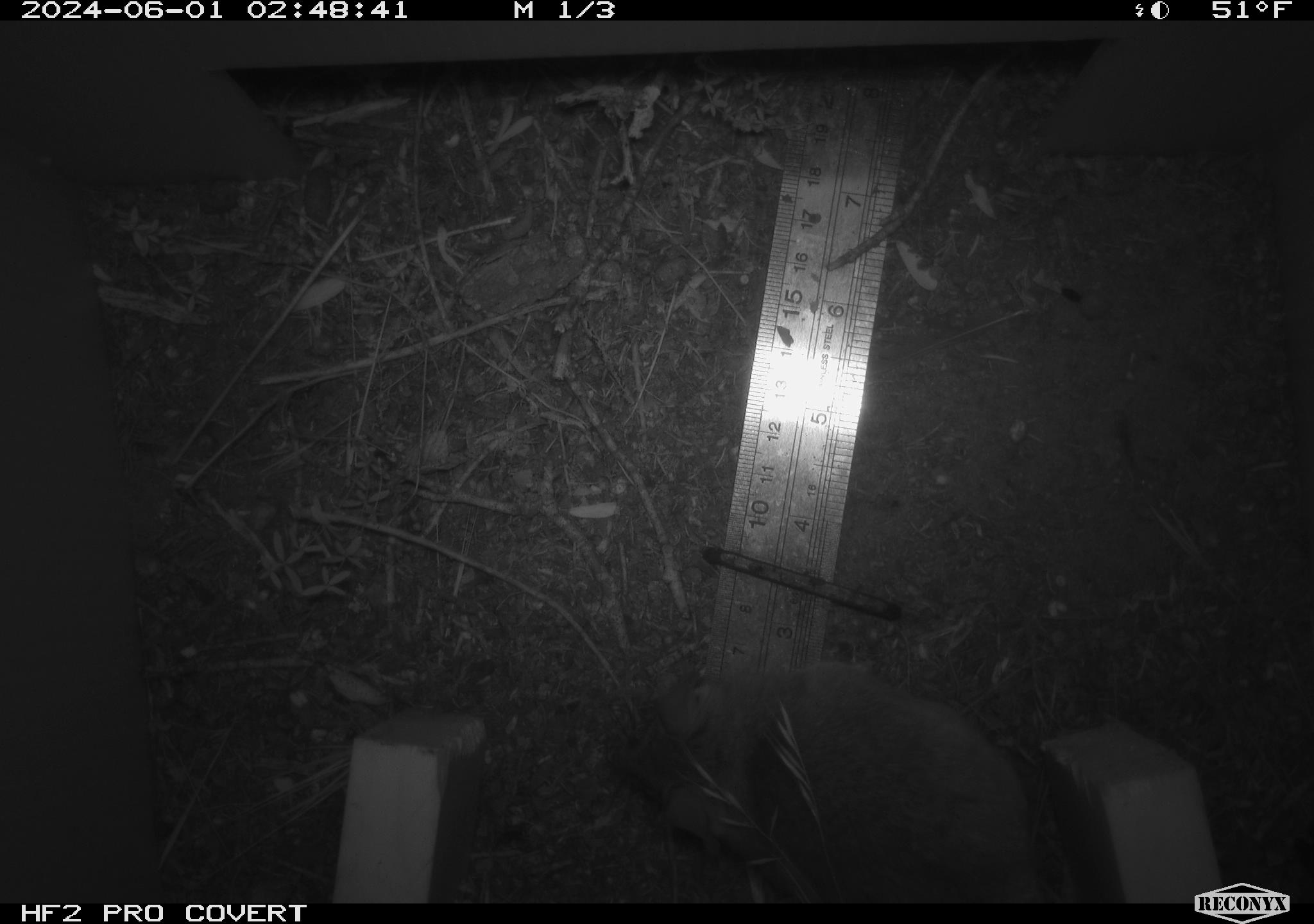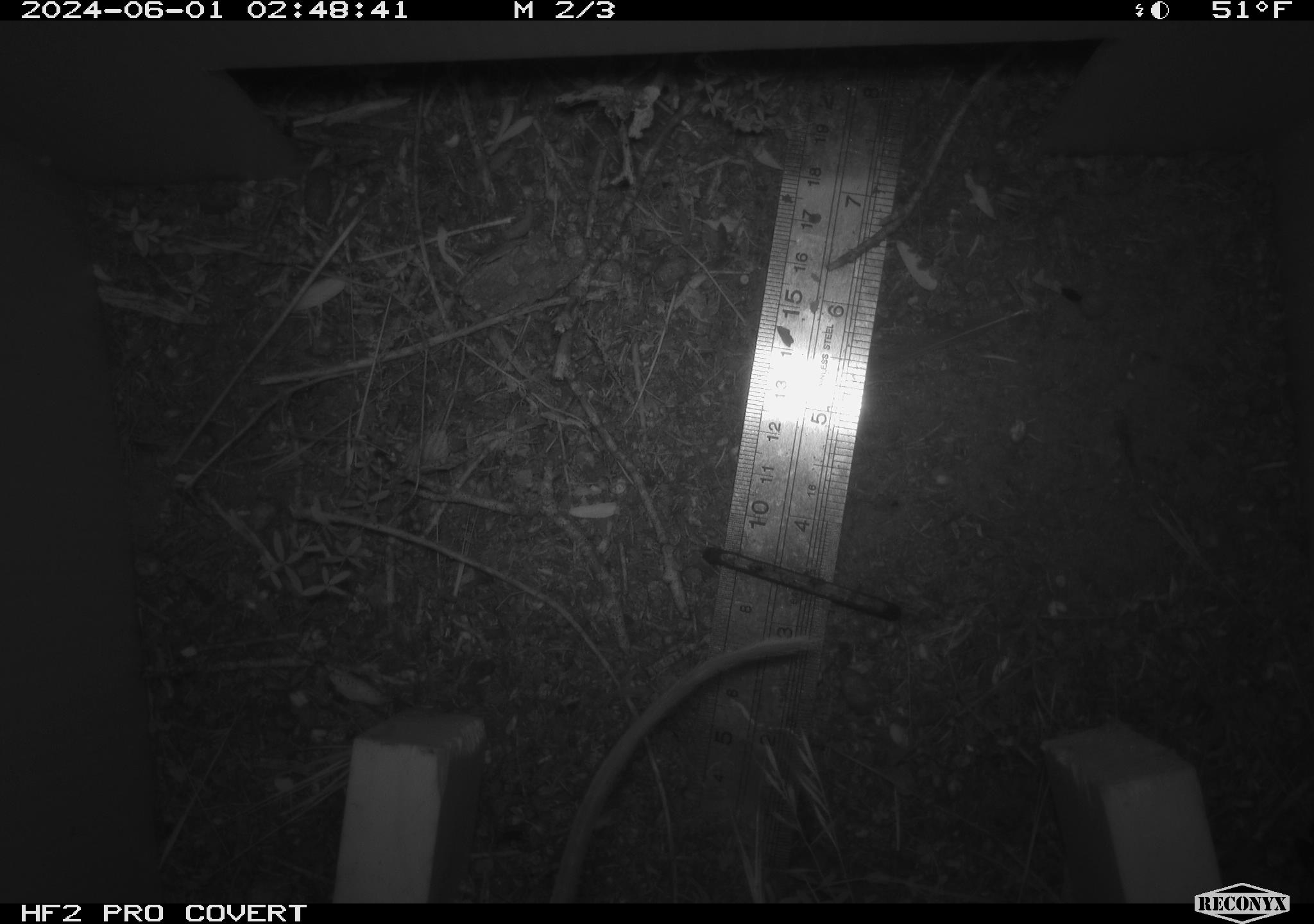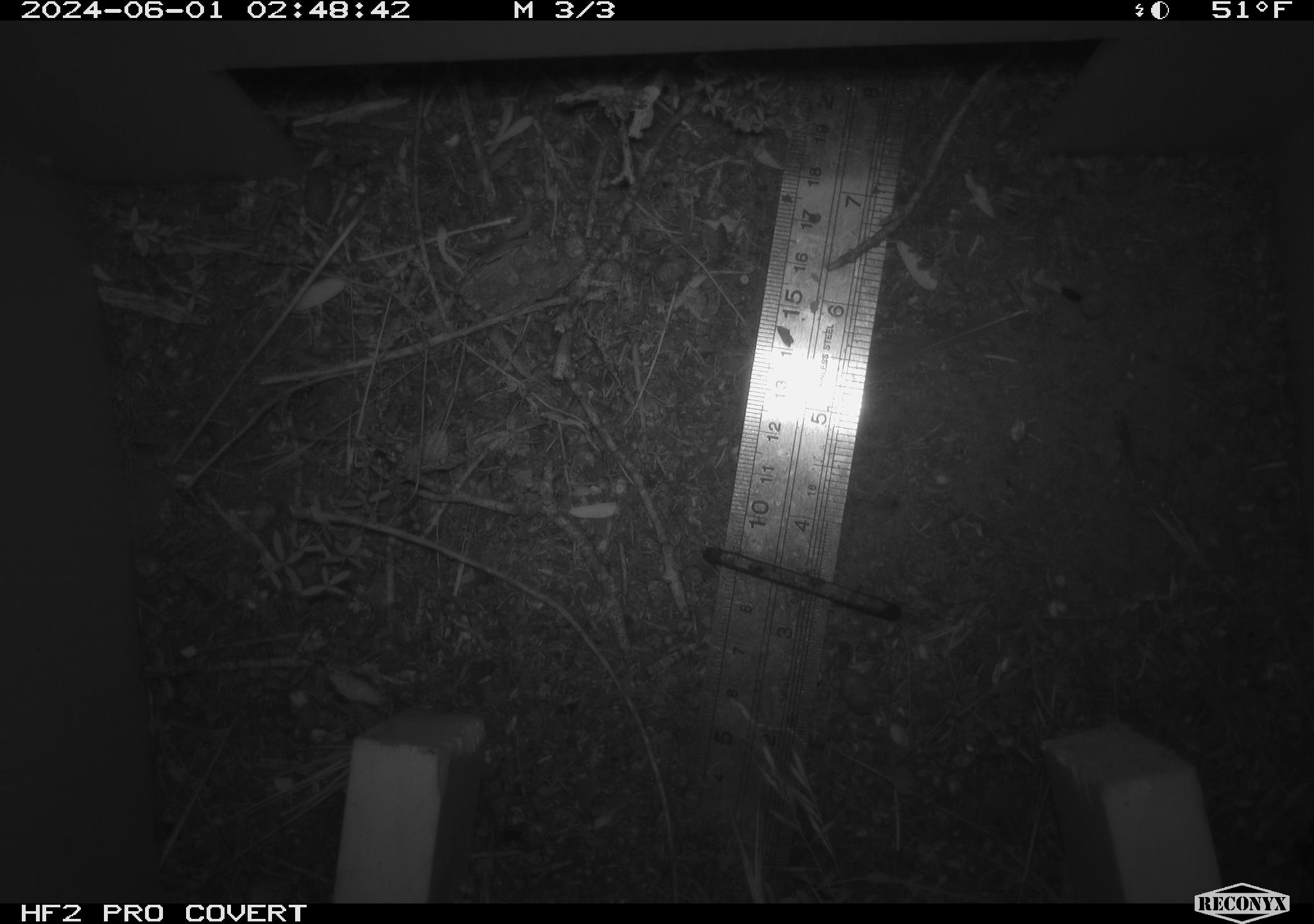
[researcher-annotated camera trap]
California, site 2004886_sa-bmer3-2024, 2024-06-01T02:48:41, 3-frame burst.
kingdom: Animalia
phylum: Chordata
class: Mammalia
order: Rodentia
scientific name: Rodentia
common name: mouse species